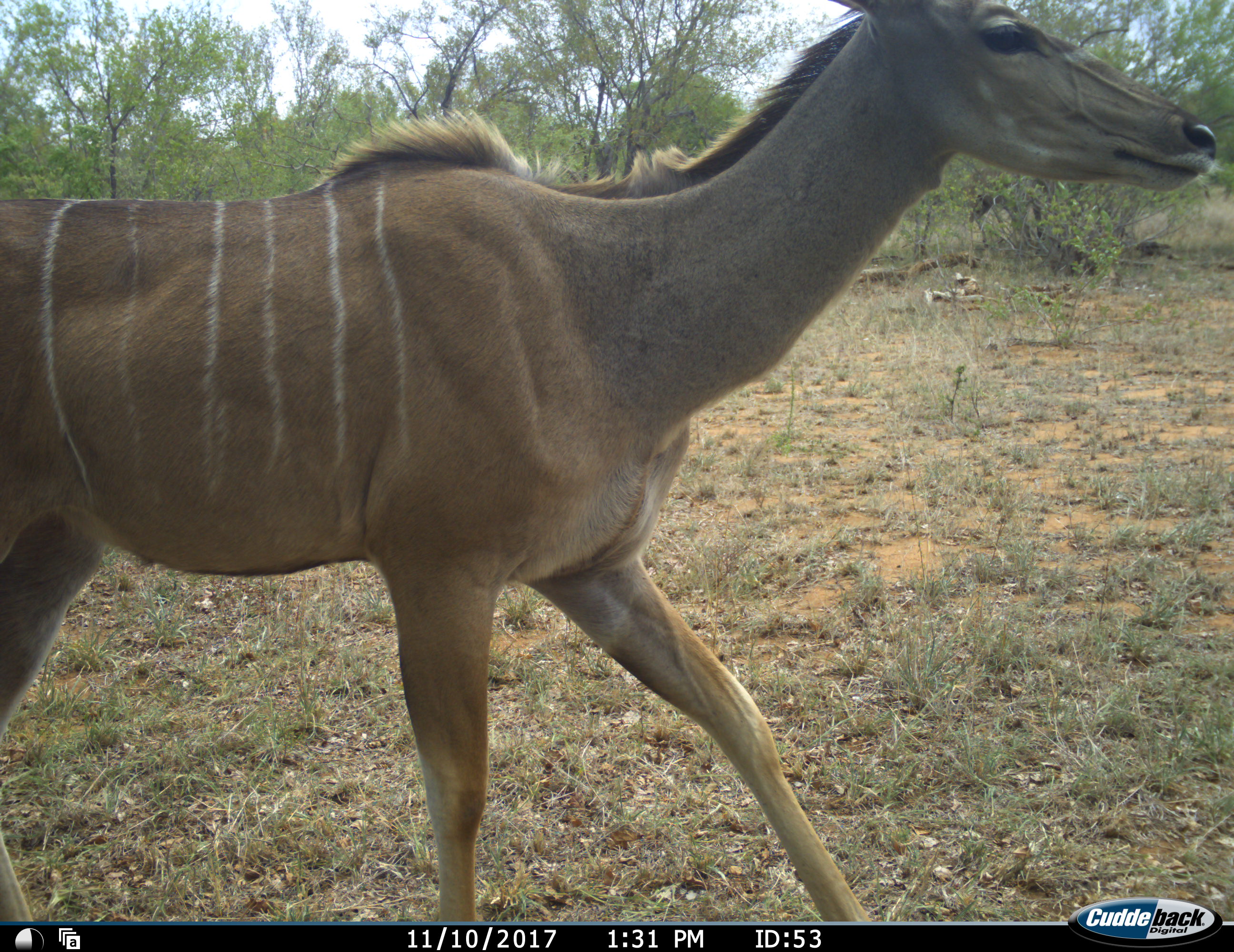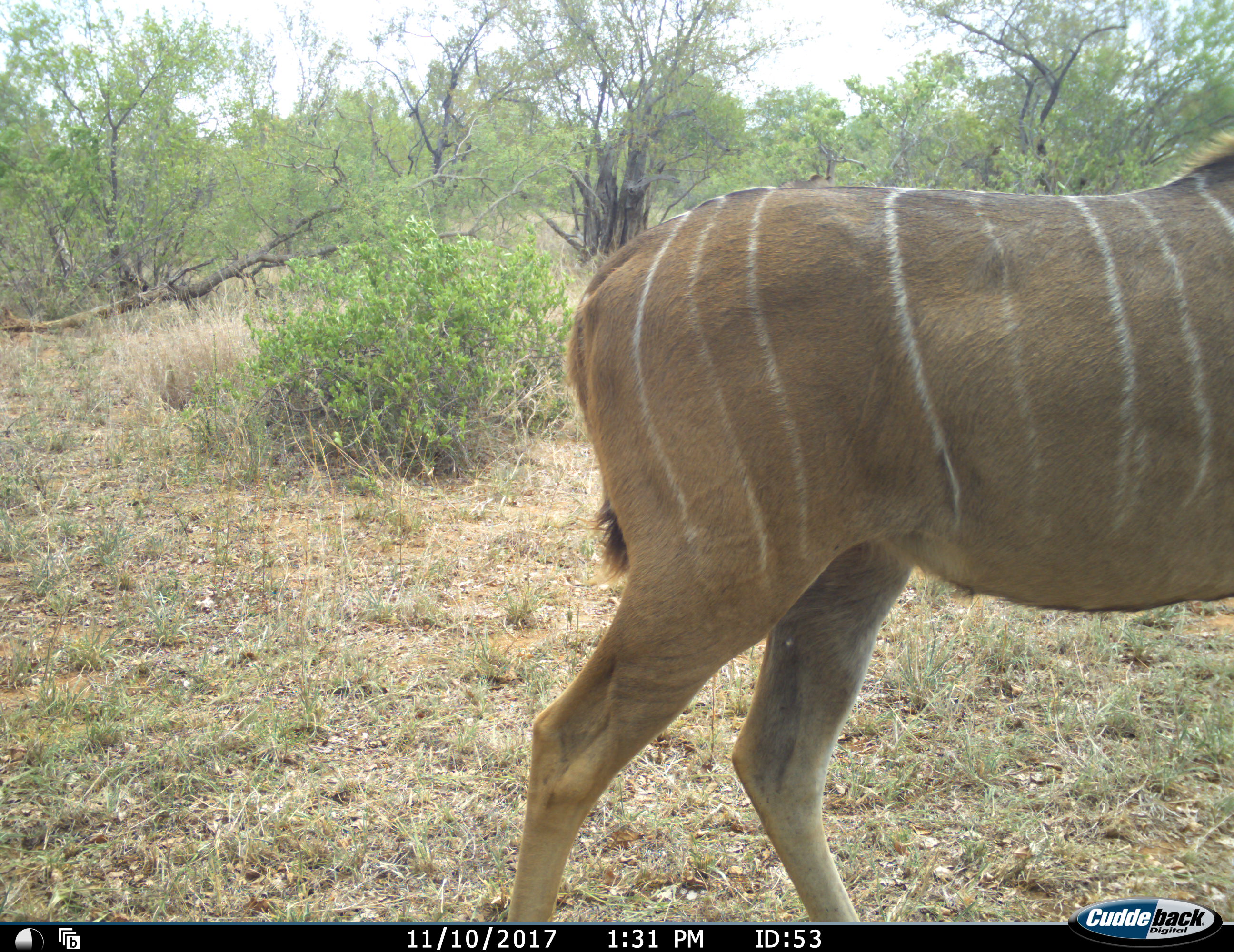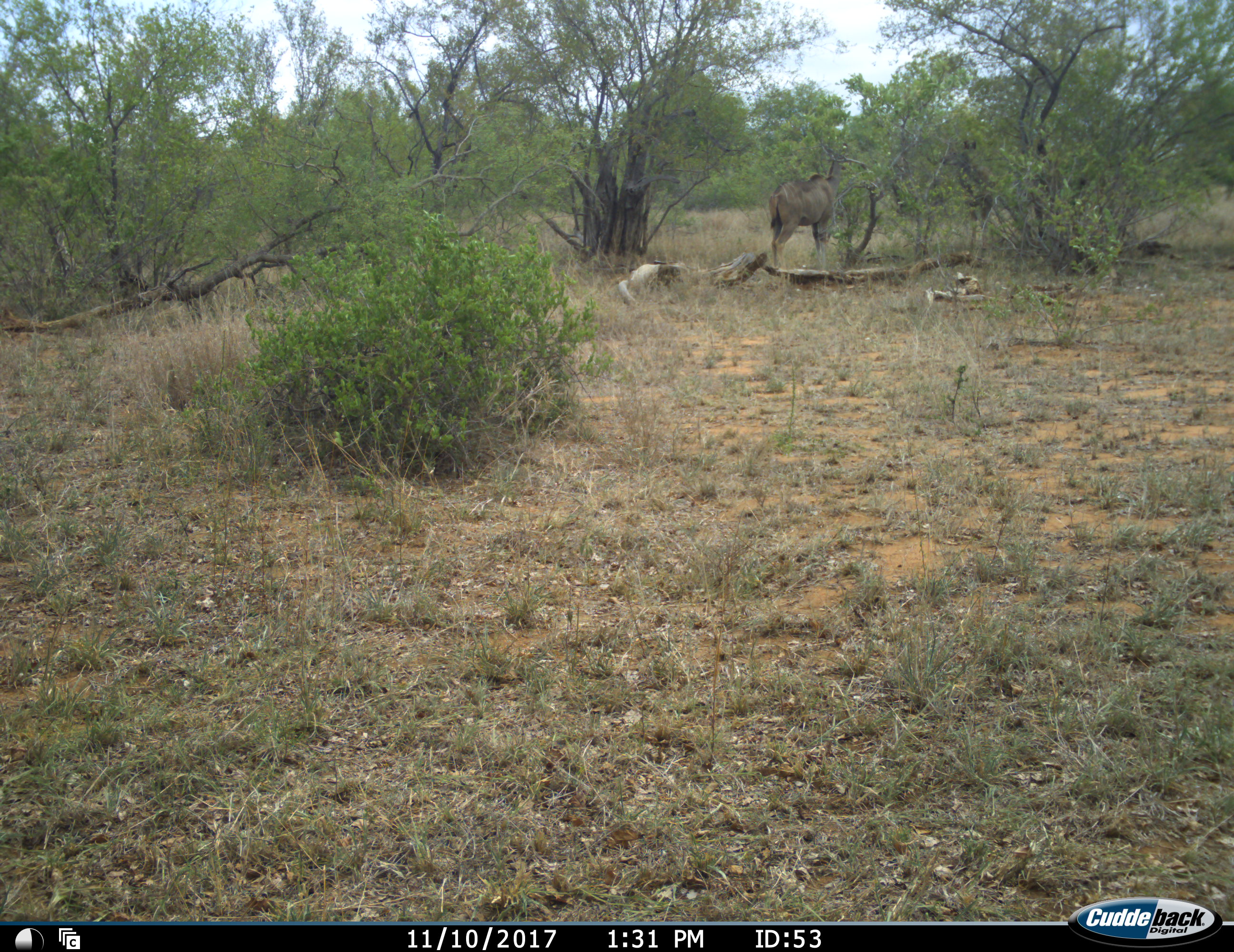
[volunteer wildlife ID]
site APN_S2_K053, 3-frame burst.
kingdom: Animalia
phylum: Chordata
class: Mammalia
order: Artiodactyla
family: Bovidae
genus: Tragelaphus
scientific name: Tragelaphus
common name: kudu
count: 2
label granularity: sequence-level